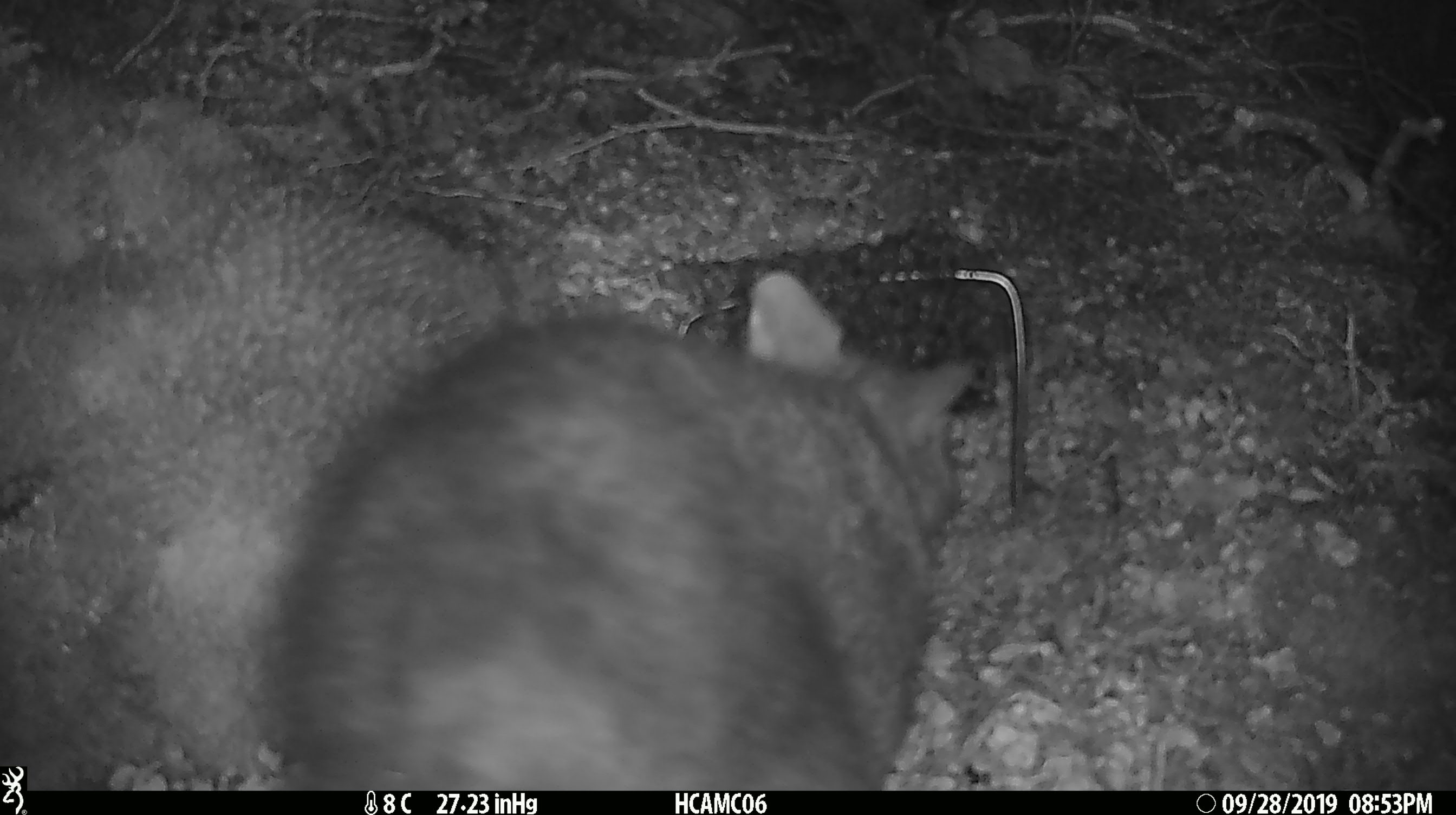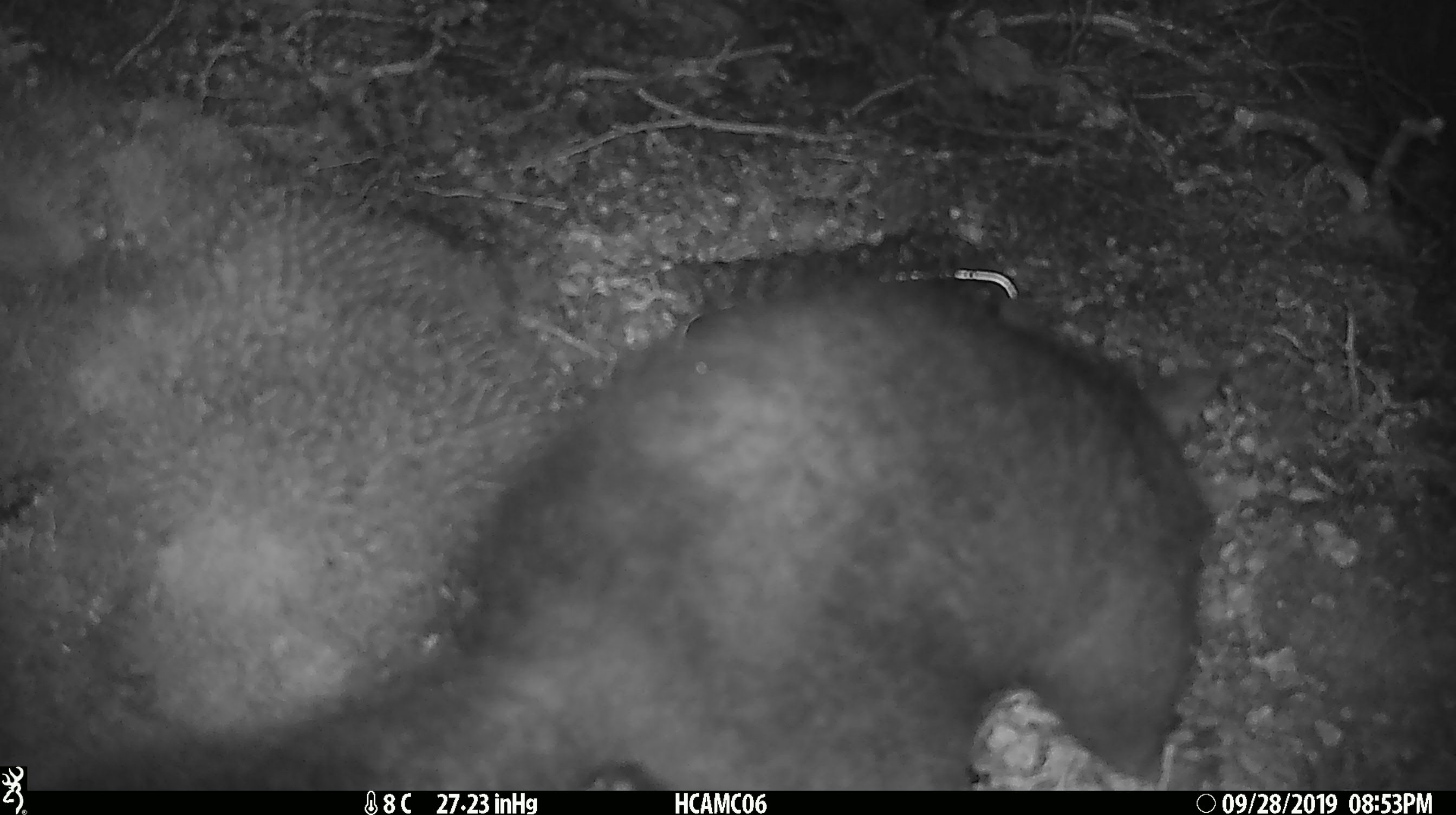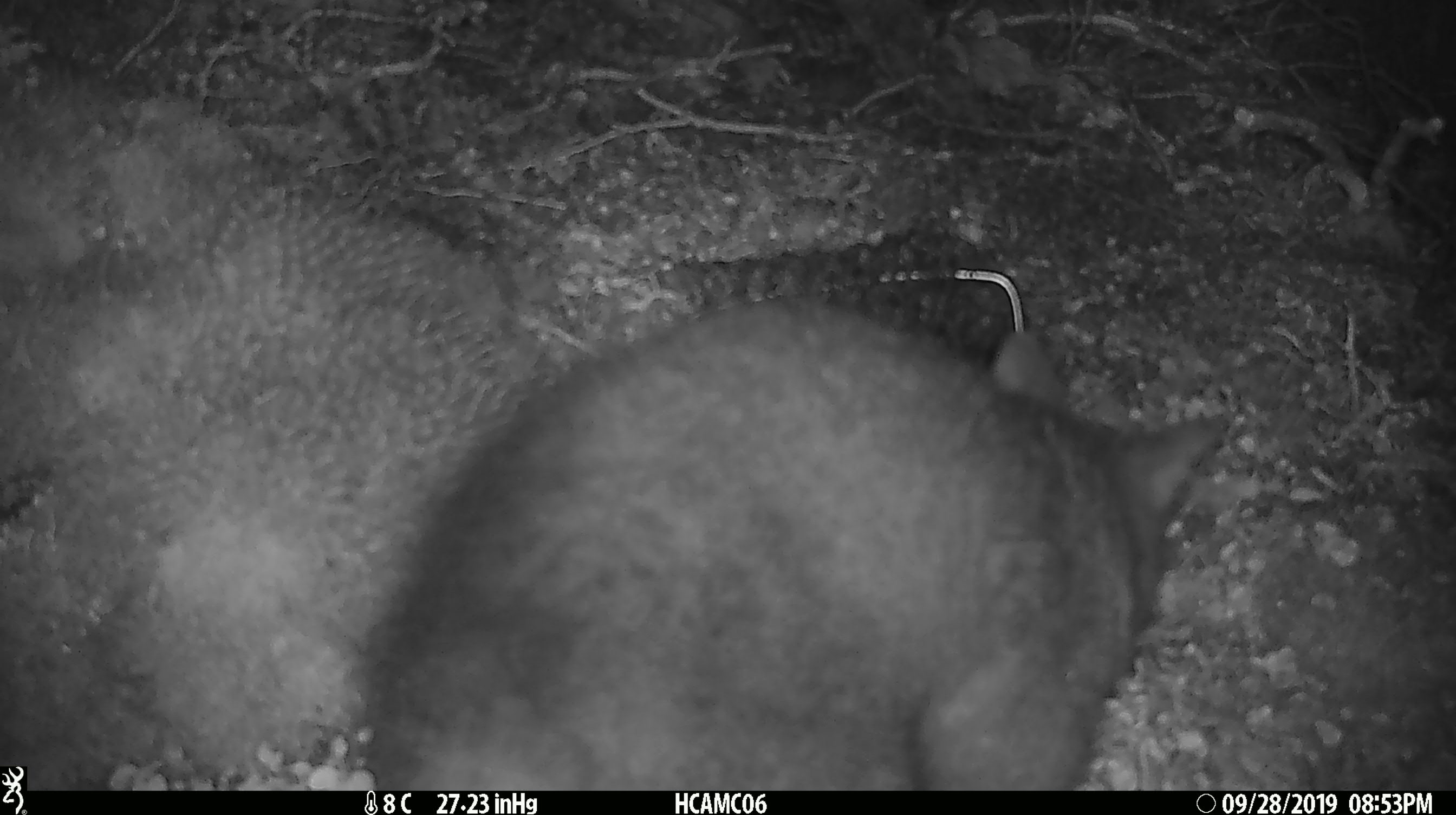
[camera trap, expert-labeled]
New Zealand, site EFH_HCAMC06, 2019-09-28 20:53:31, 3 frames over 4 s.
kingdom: Animalia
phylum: Chordata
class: Mammalia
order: Diprotodontia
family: Phalangeridae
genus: Trichosurus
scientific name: Trichosurus vulpecula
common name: common brushtail possum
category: possum